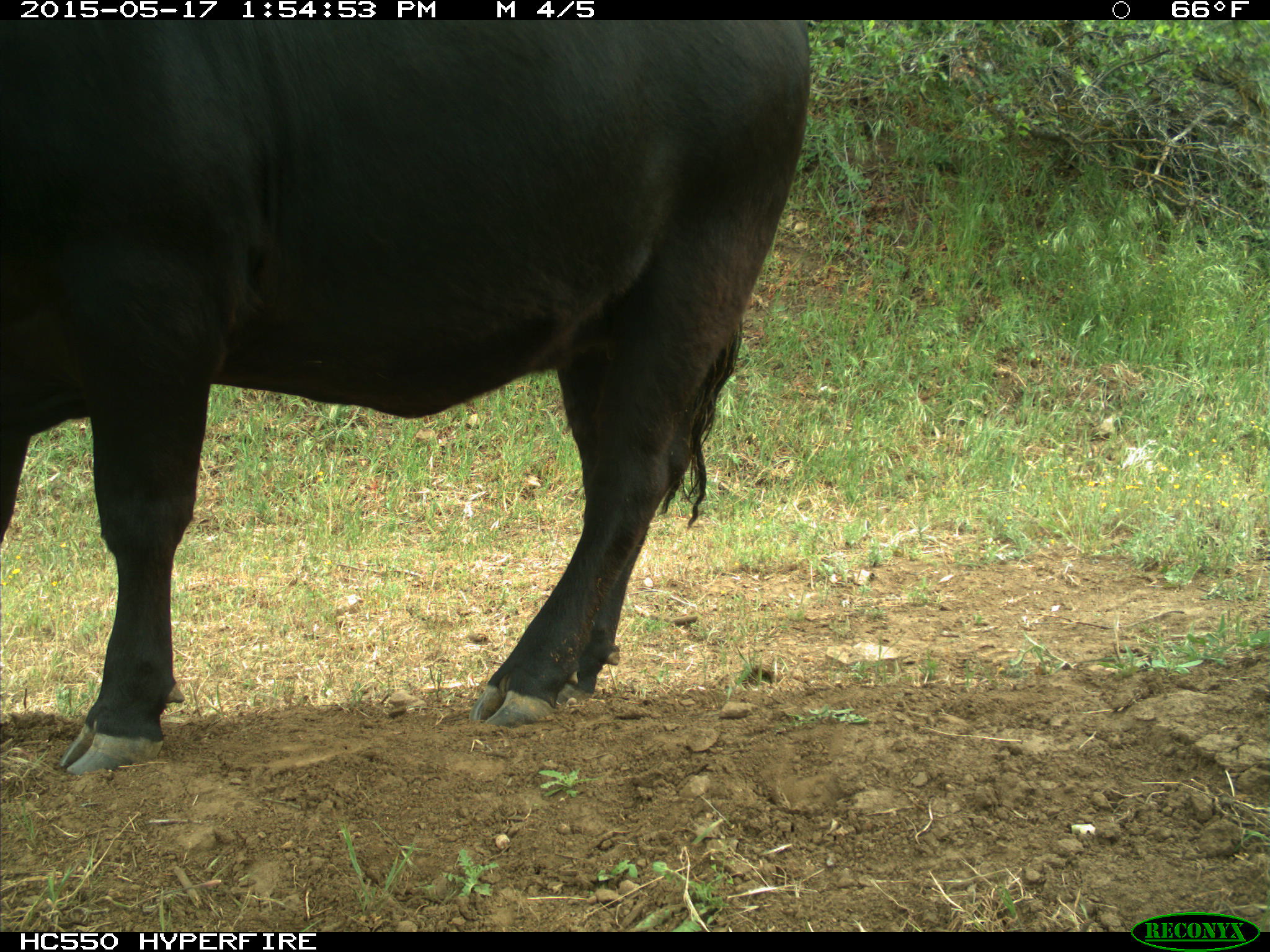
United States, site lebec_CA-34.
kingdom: Animalia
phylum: Chordata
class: Mammalia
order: Artiodactyla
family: Bovidae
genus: Bos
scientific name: Bos taurus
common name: domestic cow